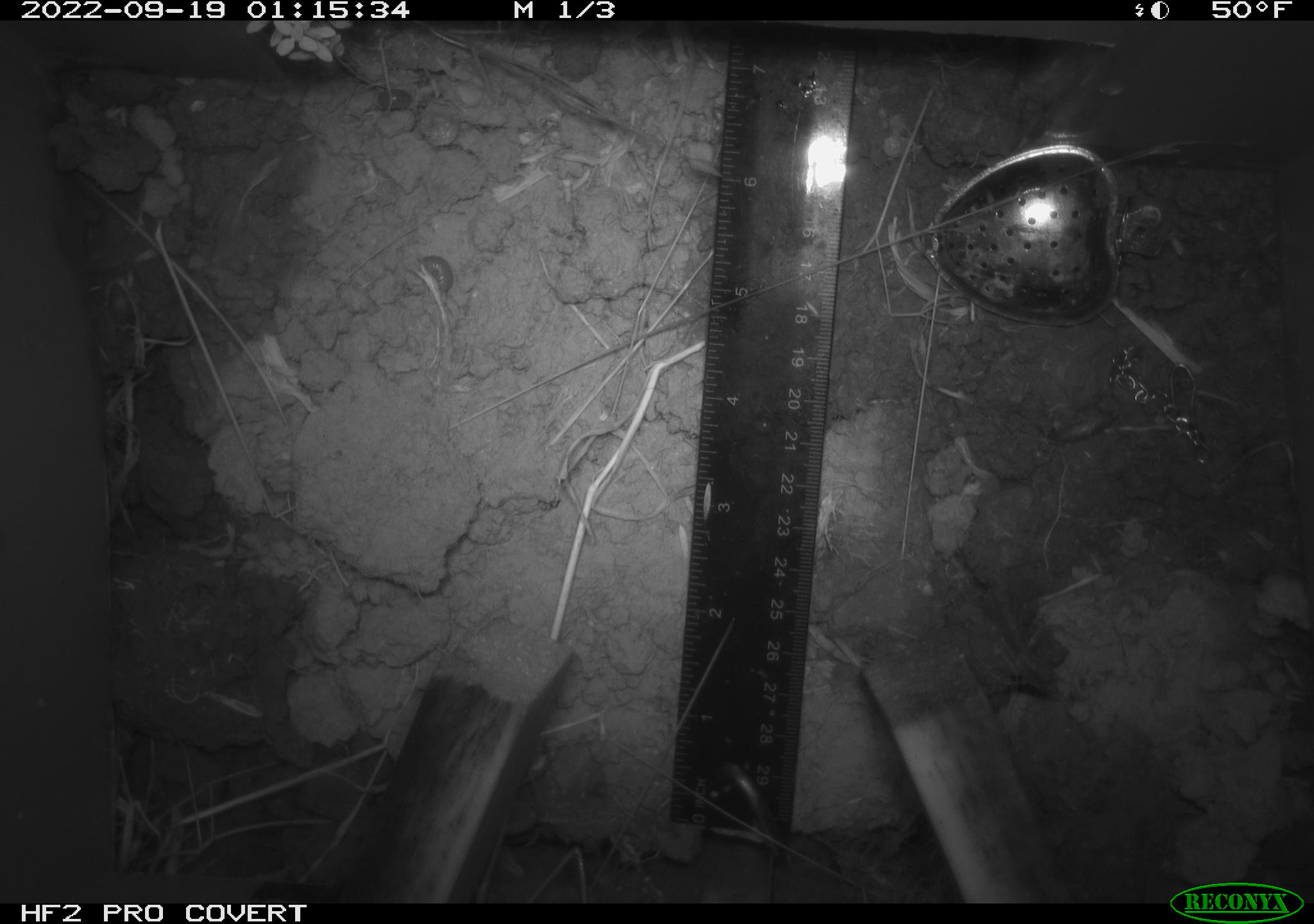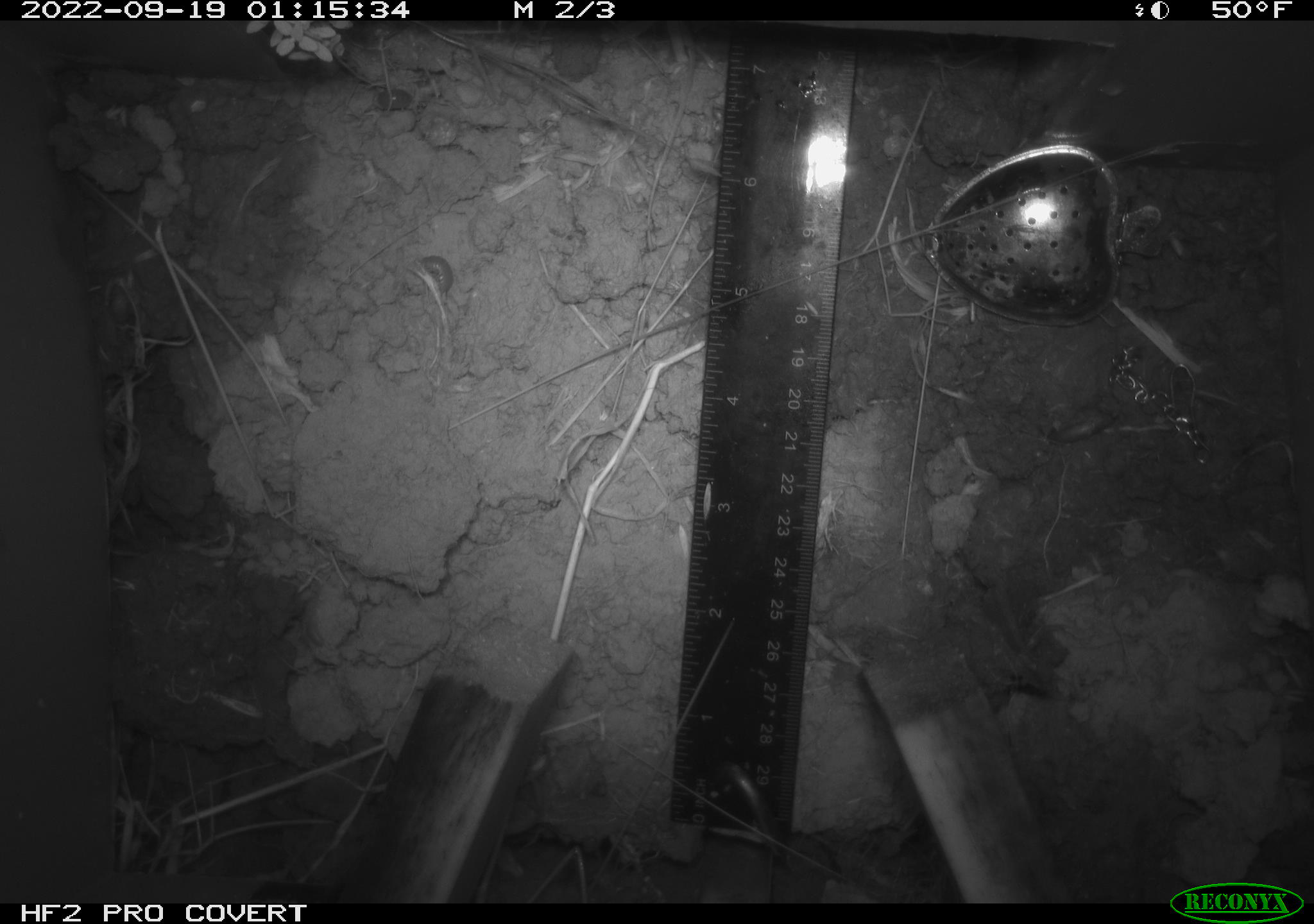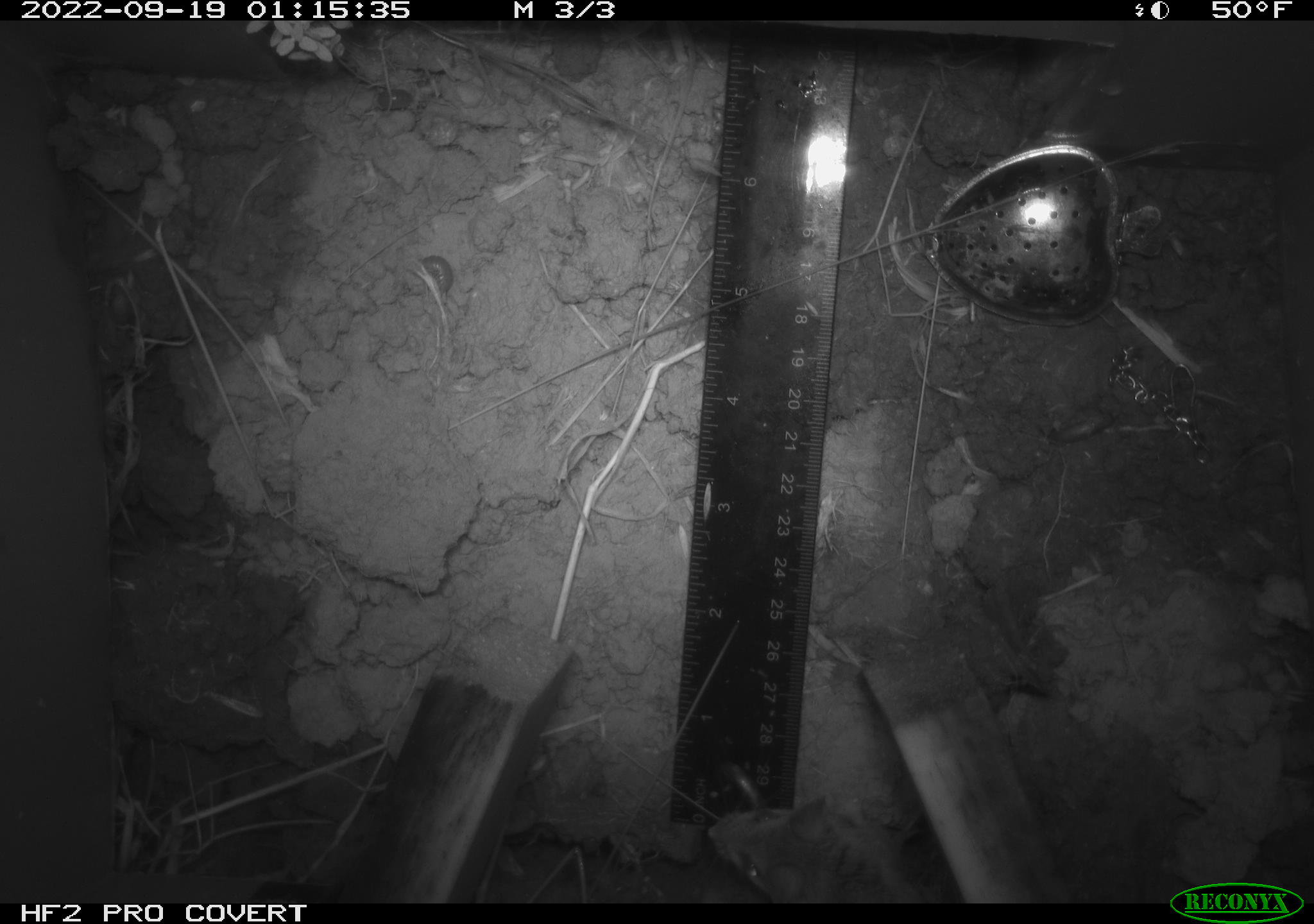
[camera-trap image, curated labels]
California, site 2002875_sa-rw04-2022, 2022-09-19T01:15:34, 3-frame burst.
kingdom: Animalia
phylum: Arthropoda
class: Malacostraca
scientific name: Malacostraca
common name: amphipods, crabs, isopods, krill, lobsters and shrimps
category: malacostracan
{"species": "malacostracan (amphipods, crabs, isopods, krill, lobsters and shrimps) (Malacostraca)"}